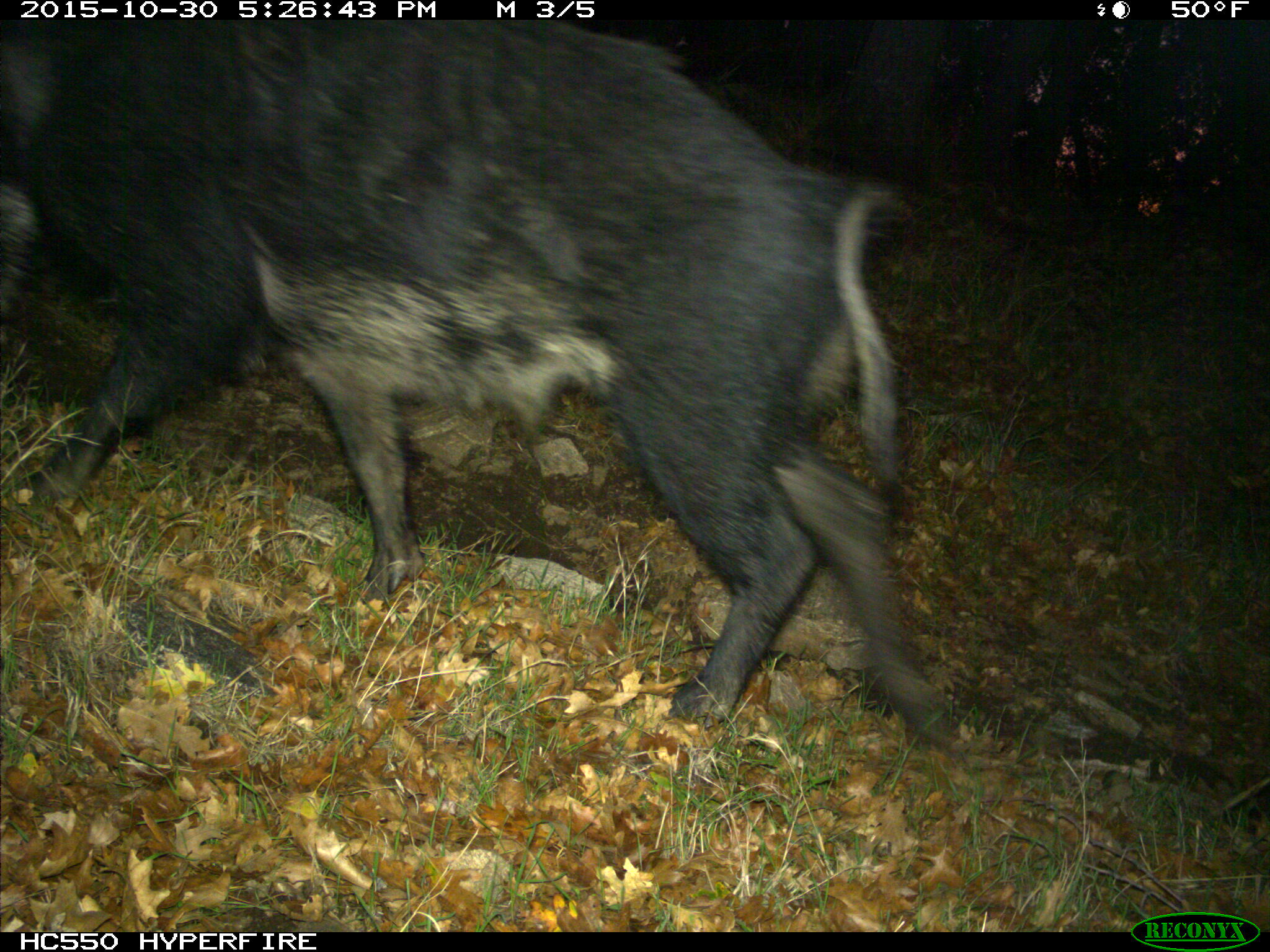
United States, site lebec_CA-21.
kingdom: Animalia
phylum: Chordata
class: Mammalia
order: Artiodactyla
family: Suidae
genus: Sus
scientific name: Sus scrofa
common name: wild boar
Sus scrofa (wild boar).